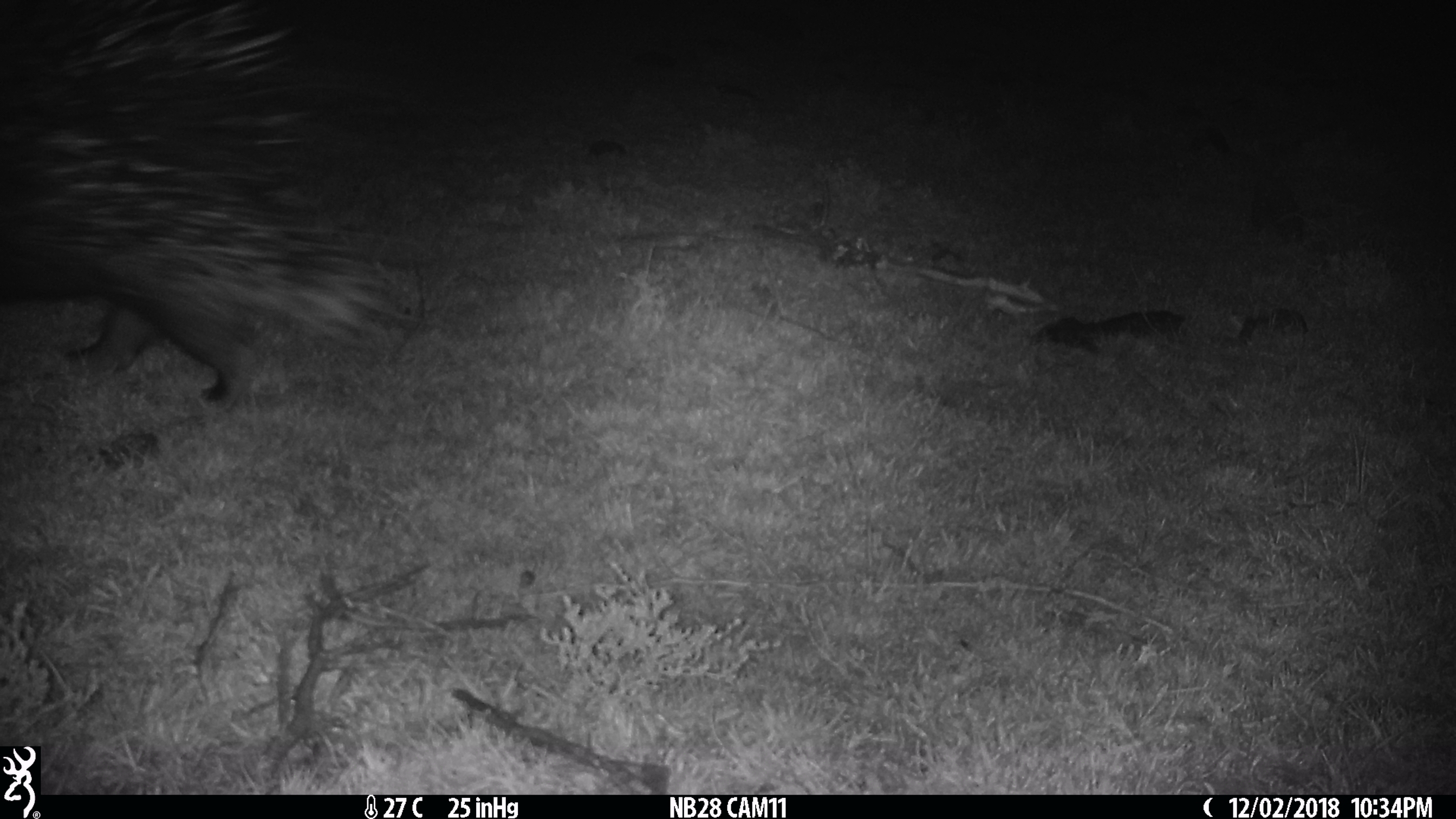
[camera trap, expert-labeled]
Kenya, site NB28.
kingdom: Animalia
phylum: Chordata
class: Mammalia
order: Rodentia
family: Hystricidae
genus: Hystrix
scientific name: Hystrix africaeaustralis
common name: porcupine